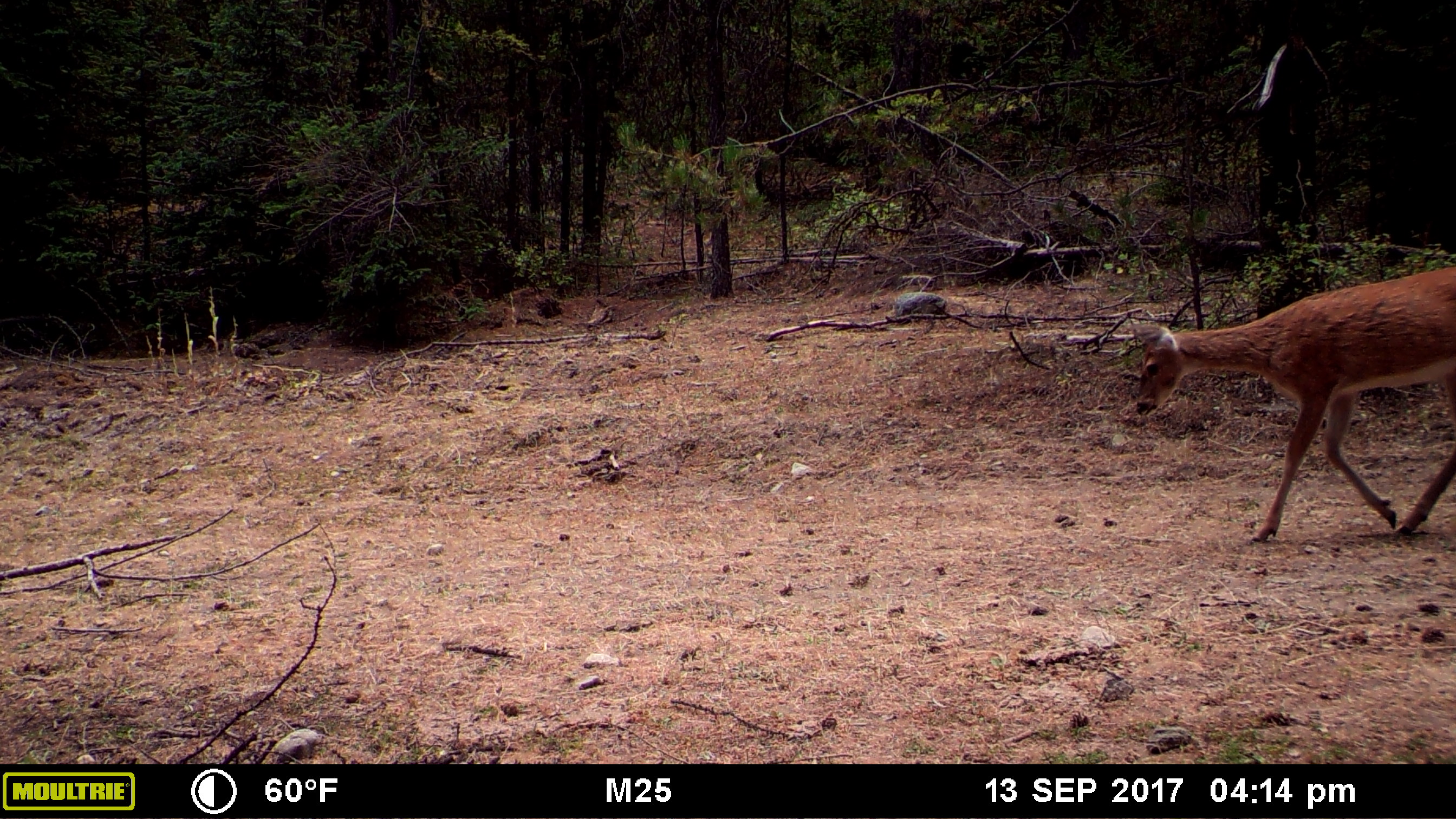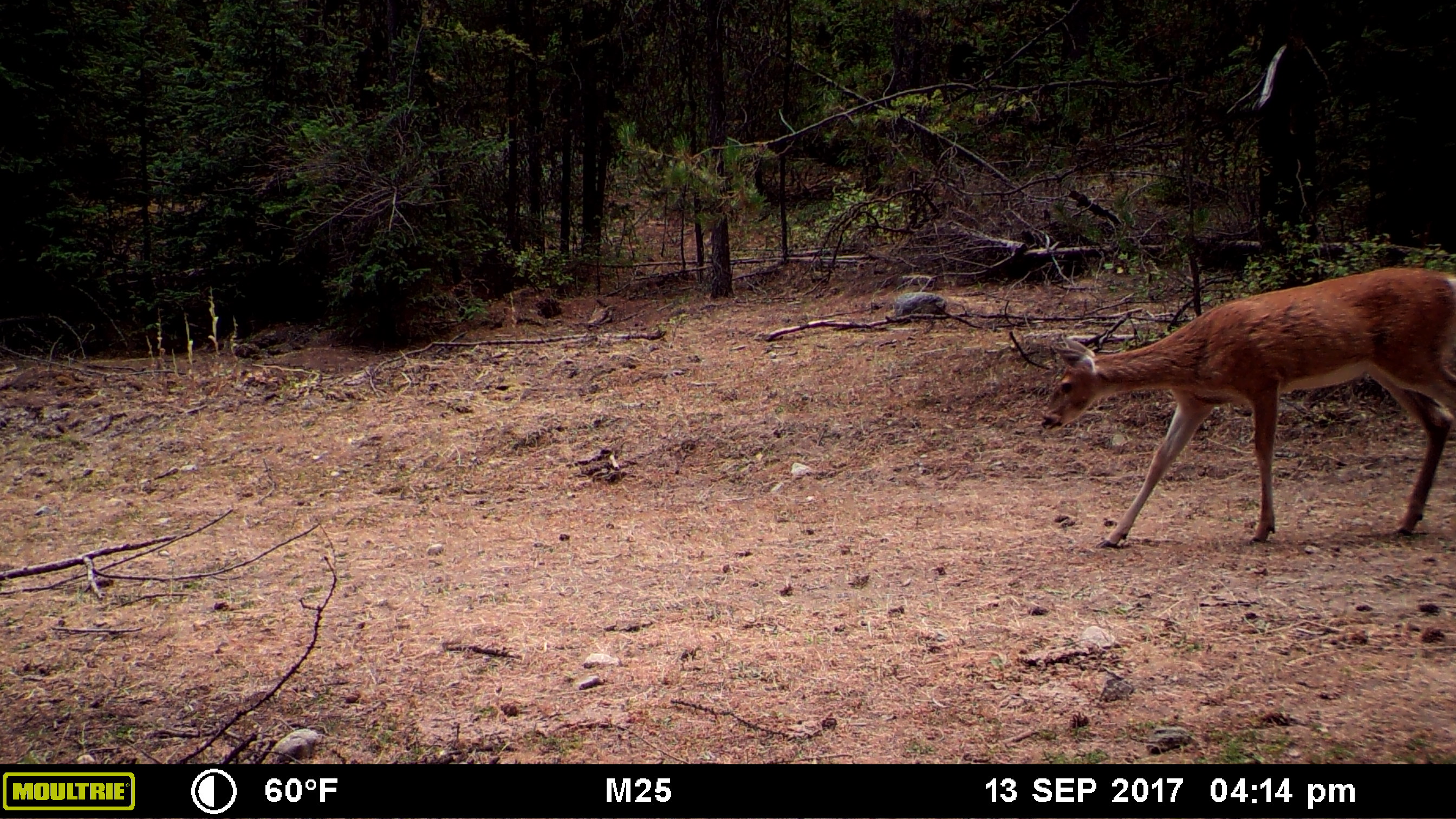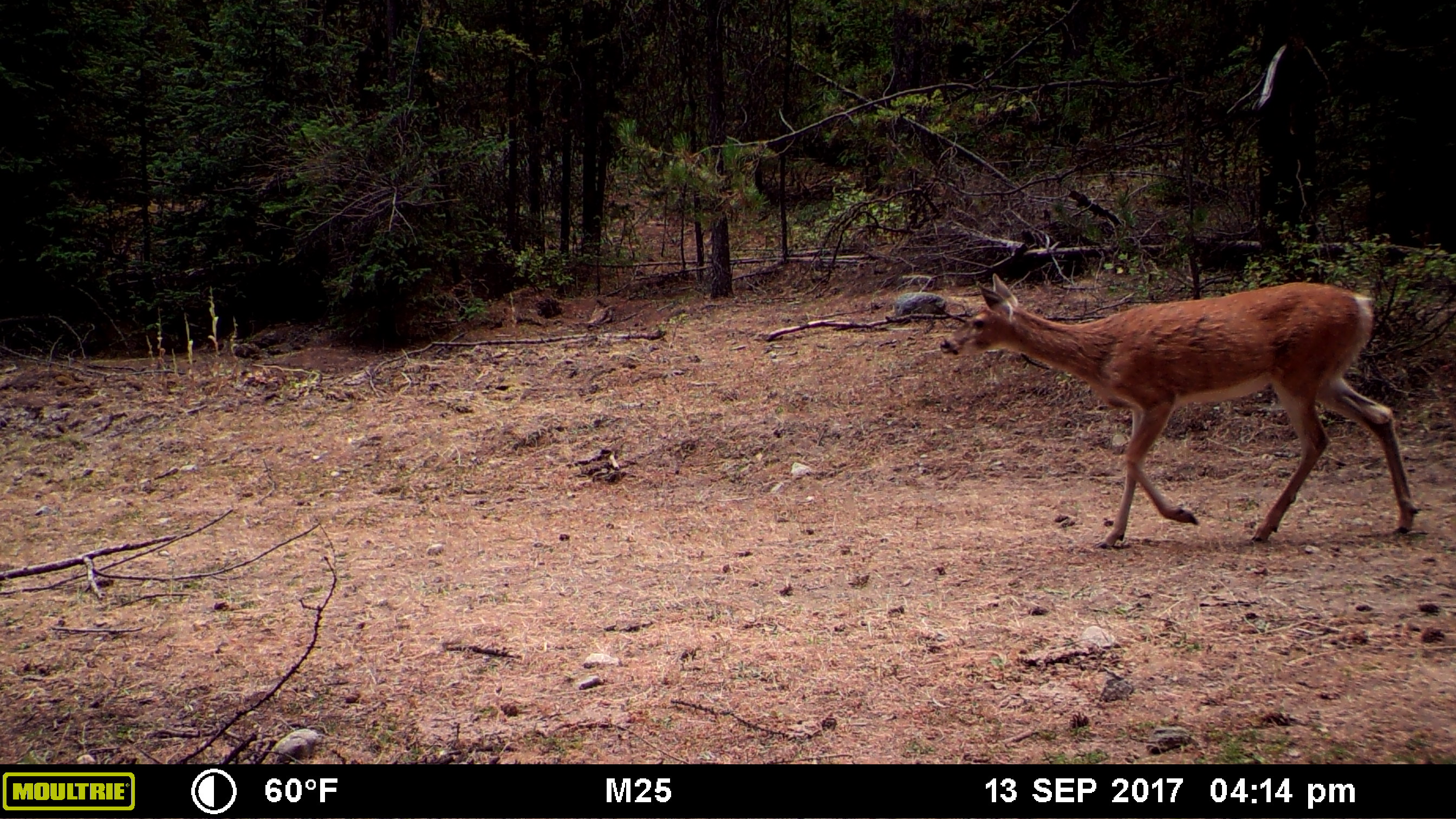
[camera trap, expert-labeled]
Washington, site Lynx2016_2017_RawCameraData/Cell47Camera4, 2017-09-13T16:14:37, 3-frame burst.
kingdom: Animalia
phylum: Chordata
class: Mammalia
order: Artiodactyla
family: Cervidae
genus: Odocoileus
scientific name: Odocoileus virginianus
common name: white-tailed deer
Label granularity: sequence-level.